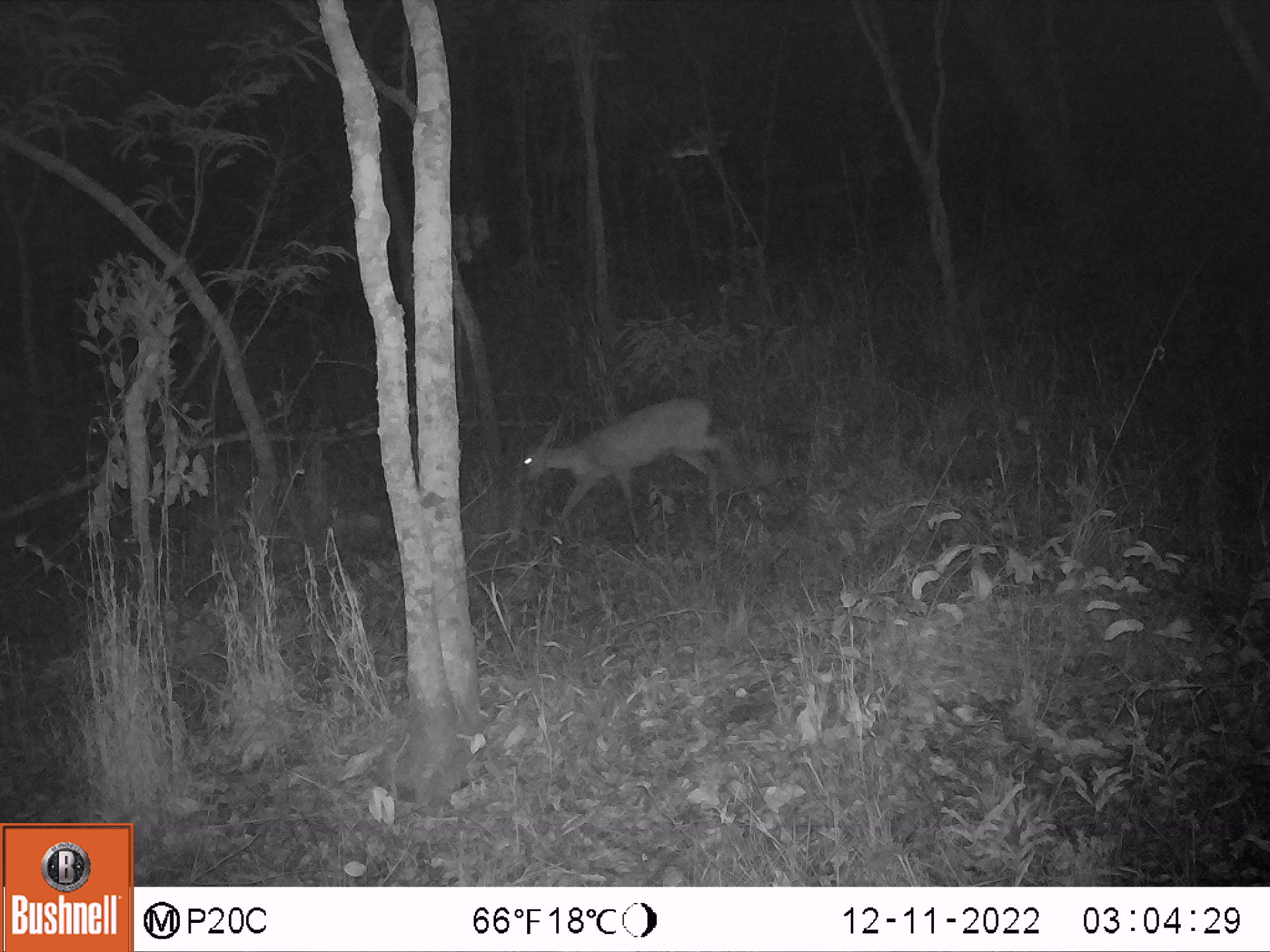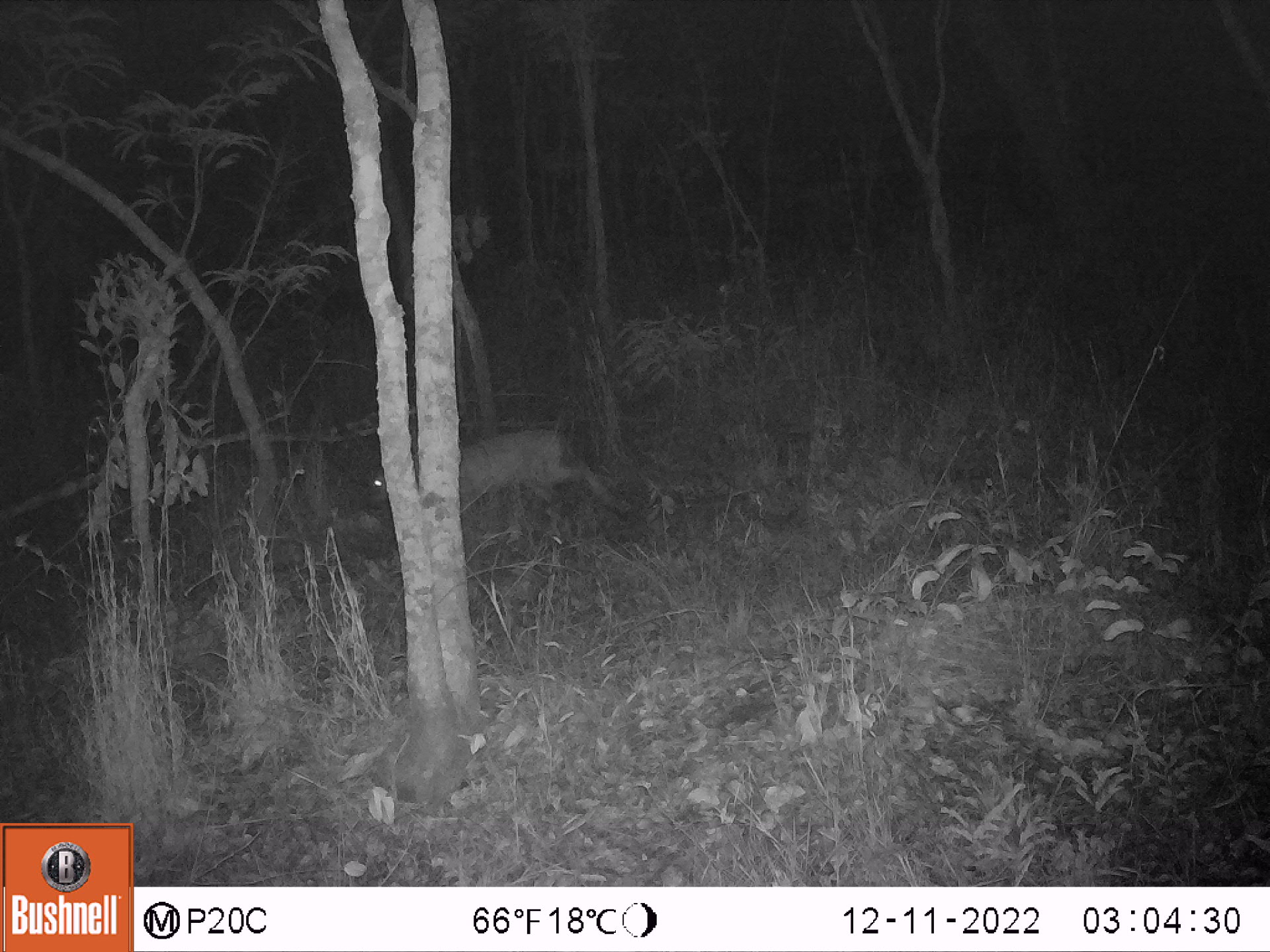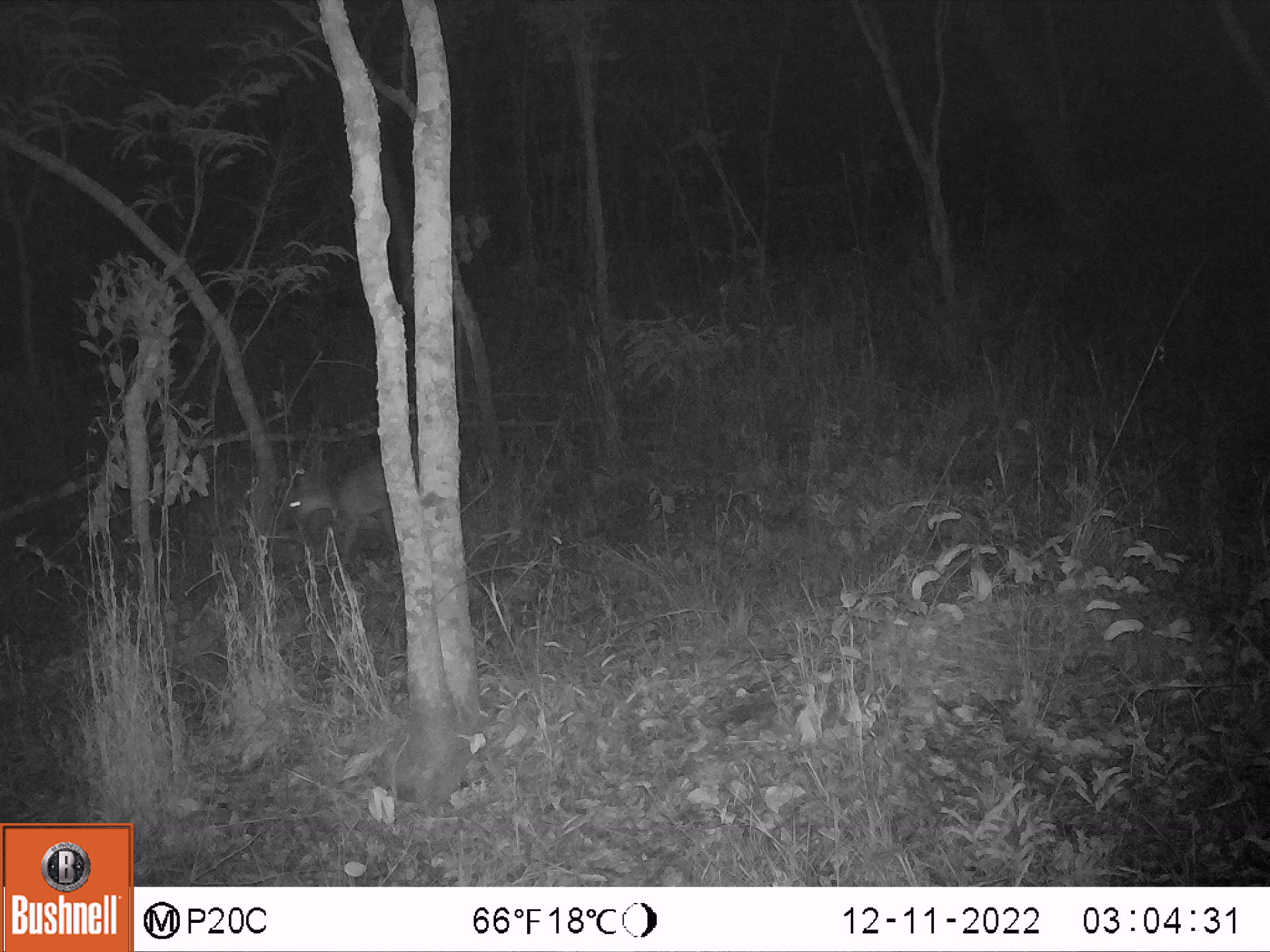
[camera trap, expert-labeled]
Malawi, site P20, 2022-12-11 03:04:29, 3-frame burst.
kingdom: Animalia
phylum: Chordata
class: Mammalia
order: Artiodactyla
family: Bovidae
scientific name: Antilopinae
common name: small antelope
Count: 1.